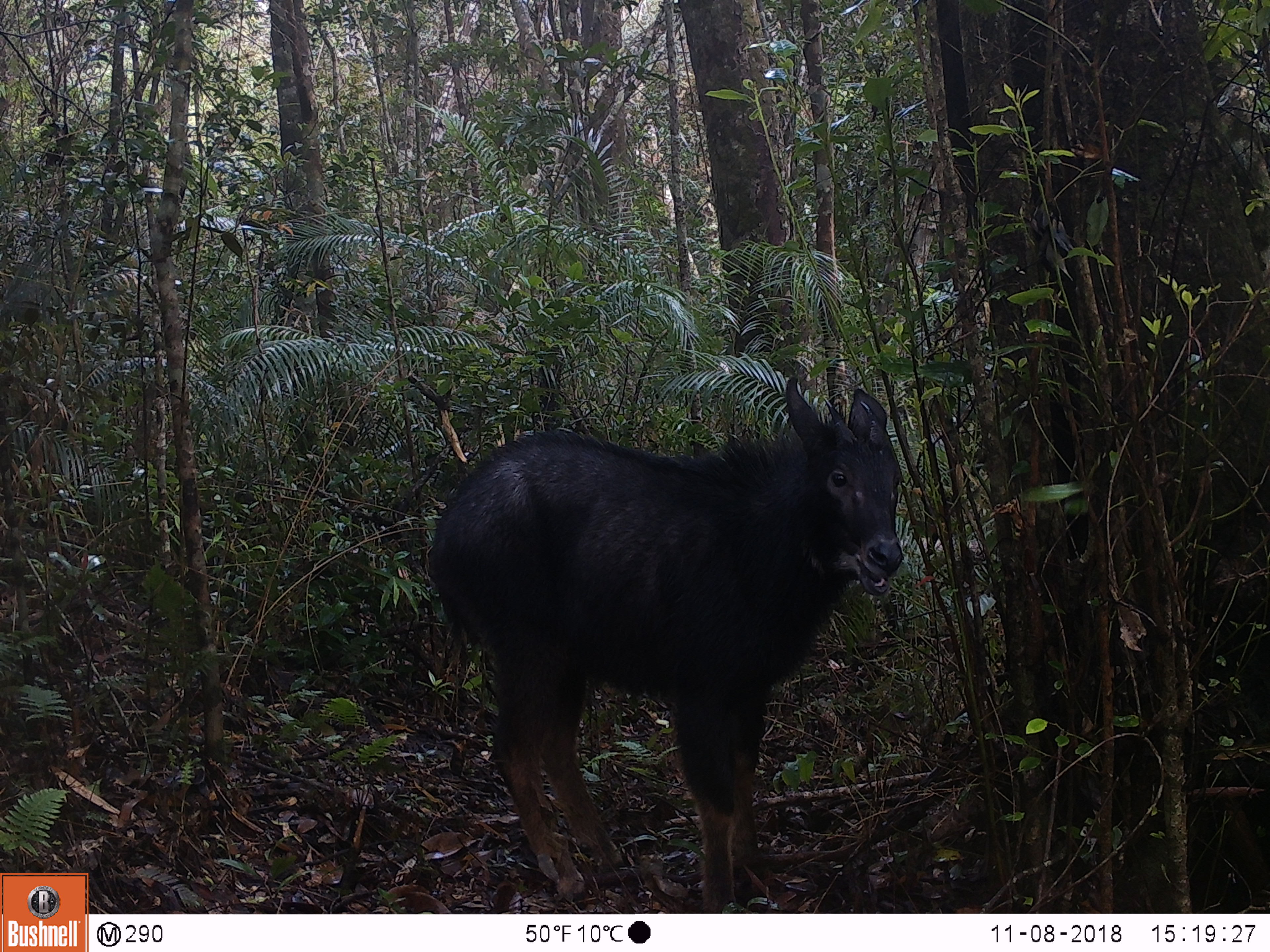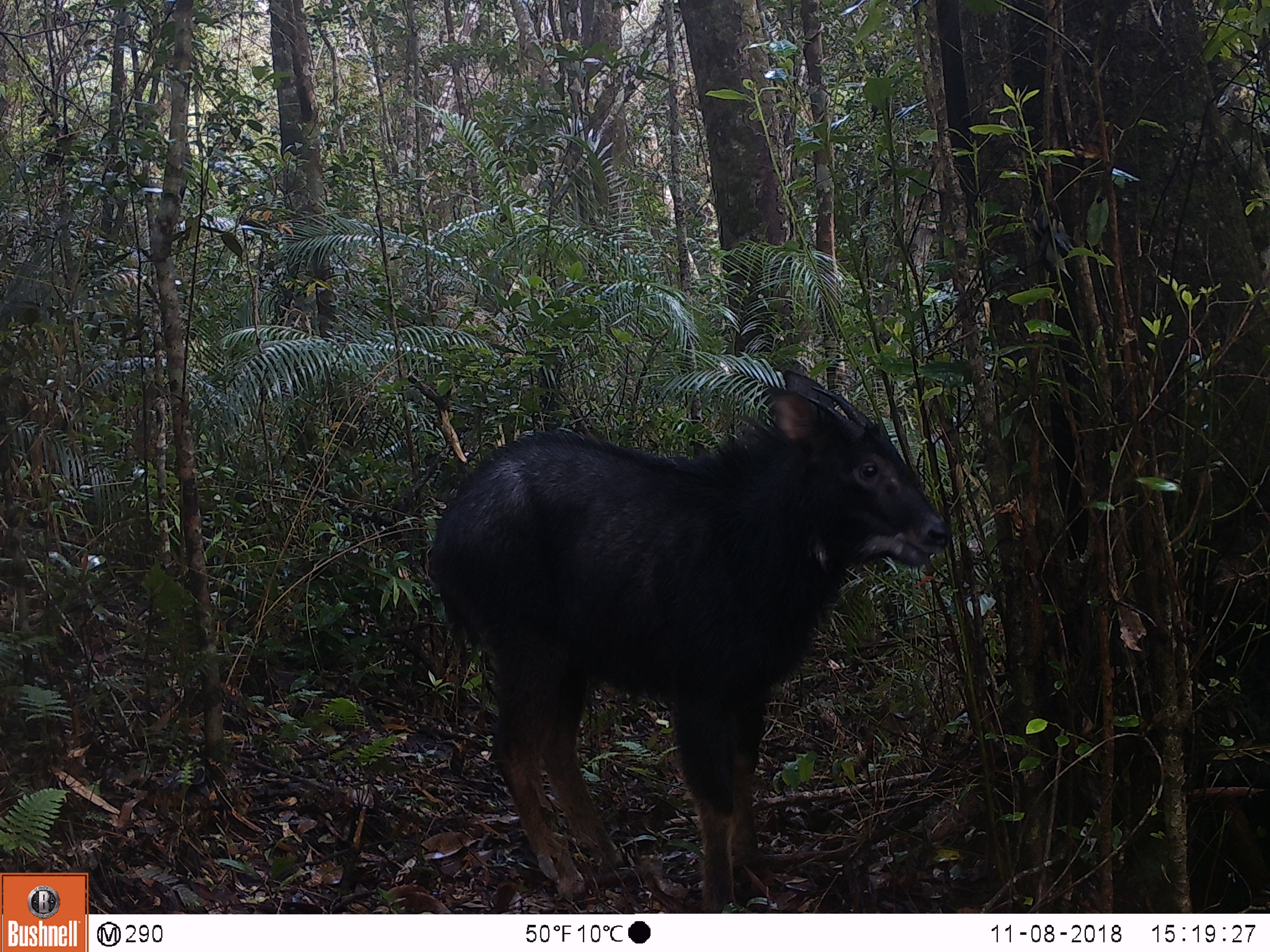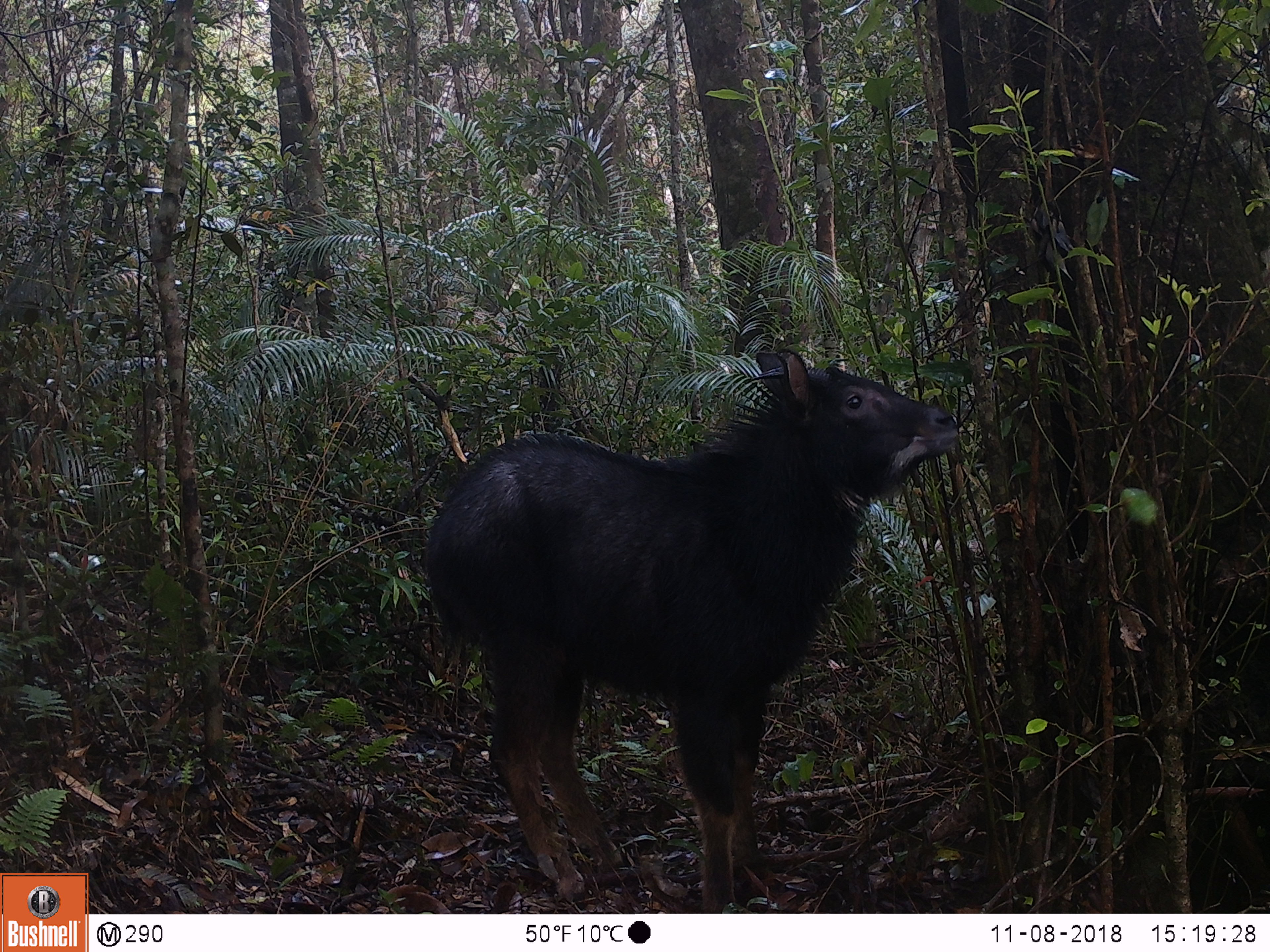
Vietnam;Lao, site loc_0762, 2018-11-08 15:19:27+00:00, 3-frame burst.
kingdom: Animalia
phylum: Chordata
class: Mammalia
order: Artiodactyla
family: Bovidae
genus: Capricornis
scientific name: Capricornis sumatraensis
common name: chinese serow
Chinese serow (Capricornis sumatraensis). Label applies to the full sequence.